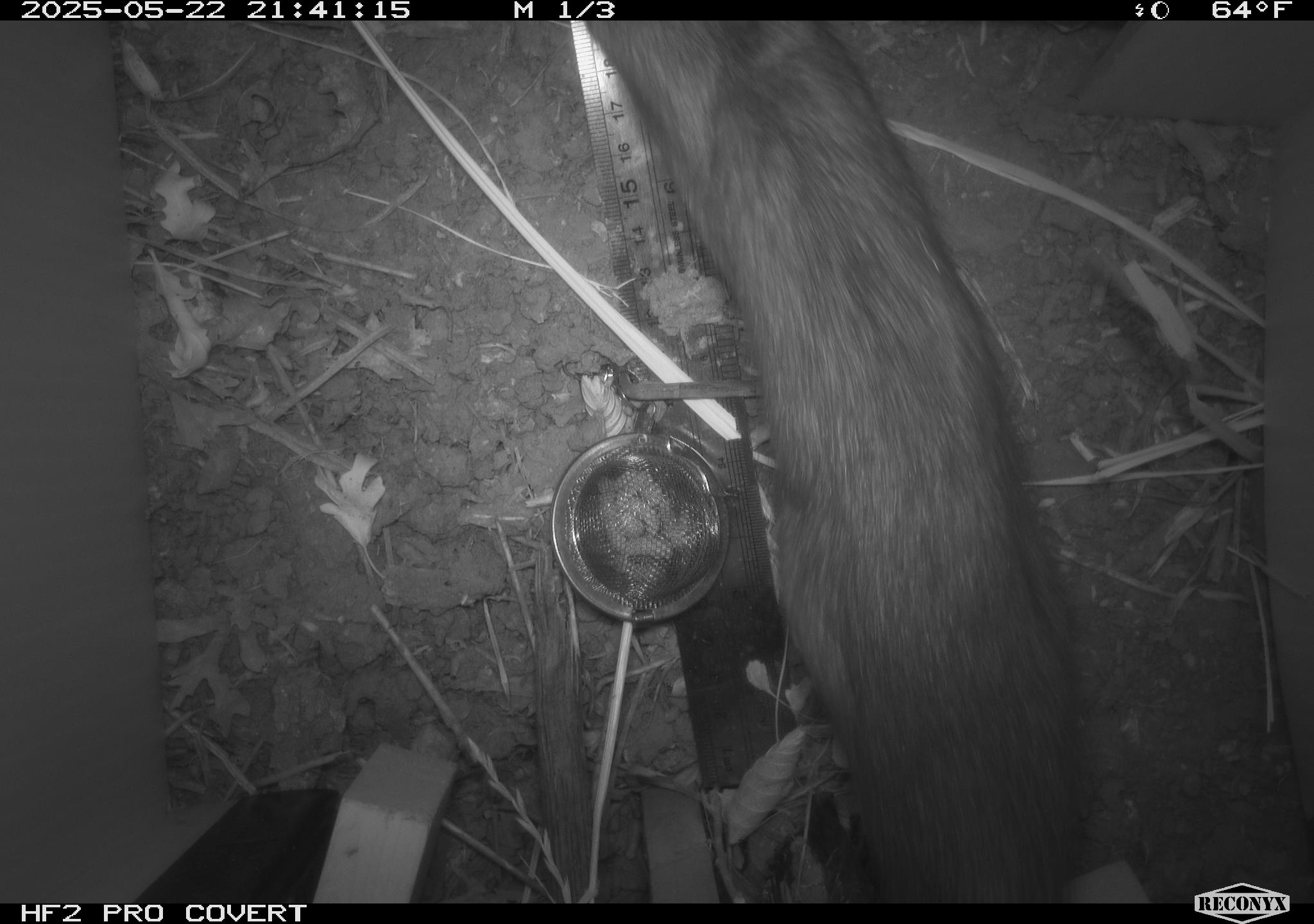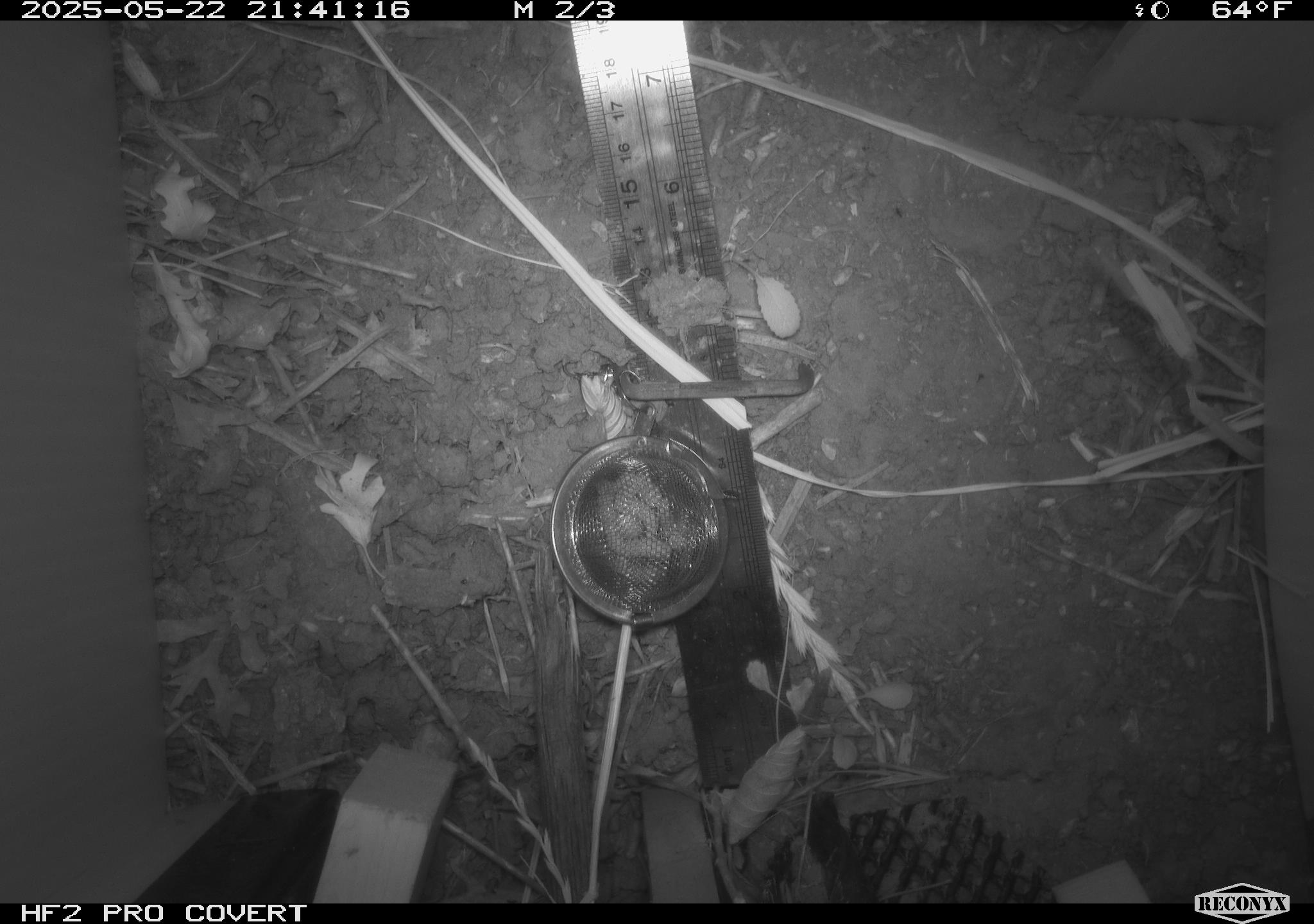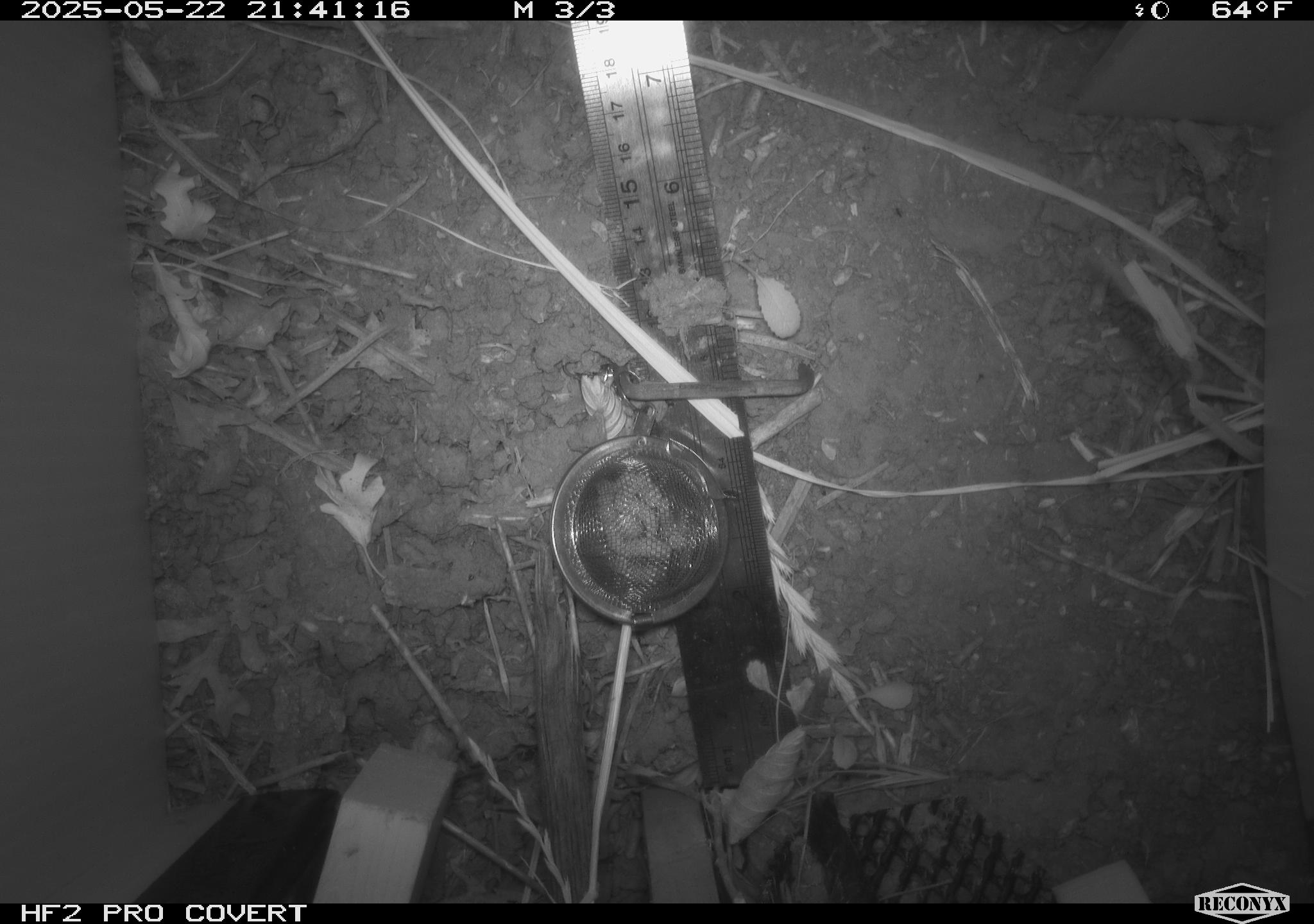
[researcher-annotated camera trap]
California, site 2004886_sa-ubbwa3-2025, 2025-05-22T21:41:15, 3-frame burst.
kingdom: Animalia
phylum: Chordata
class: Mammalia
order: Rodentia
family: Muridae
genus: Rattus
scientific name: Rattus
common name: rat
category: rattus species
Rattus species (rat) (Rattus).